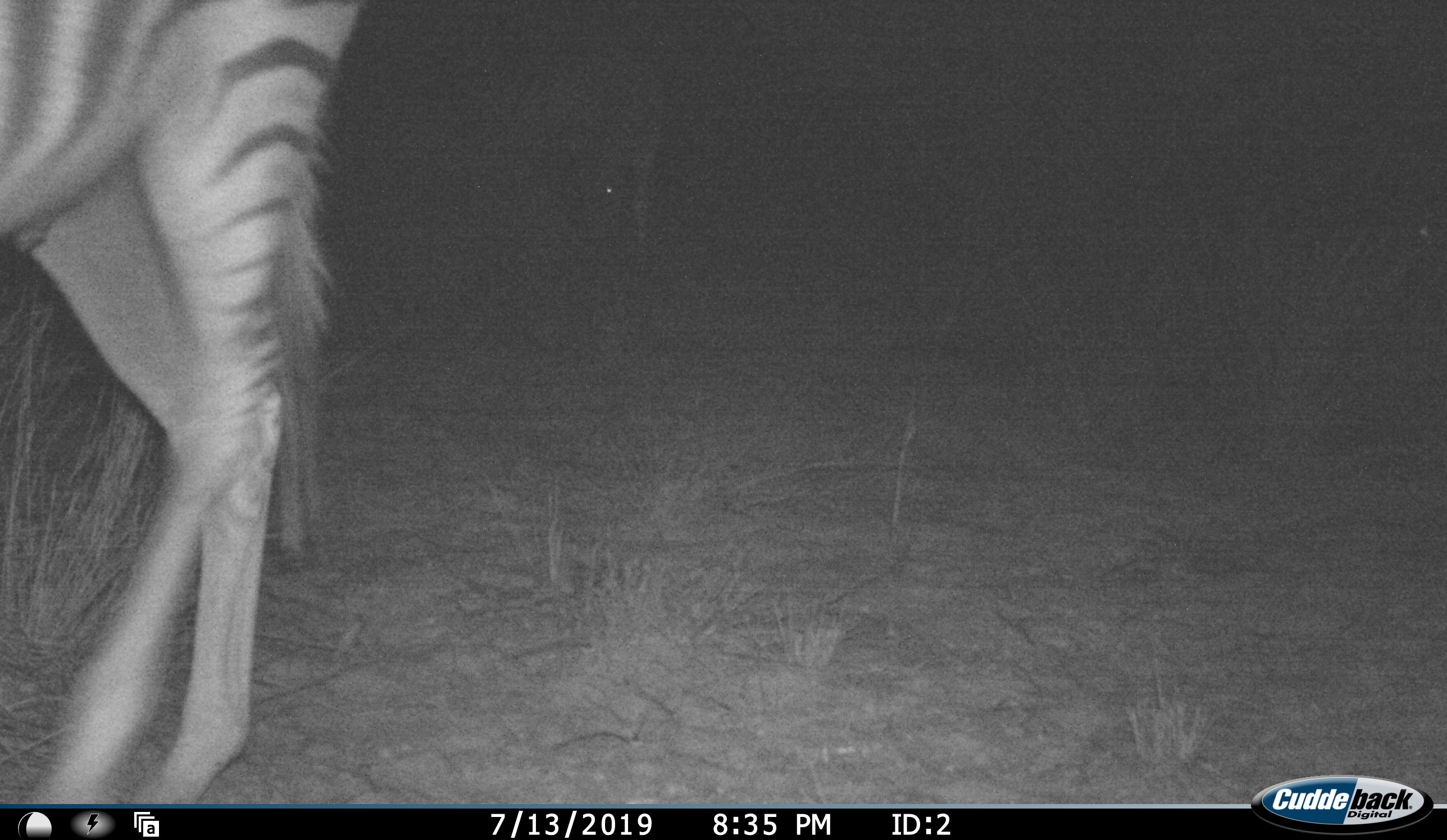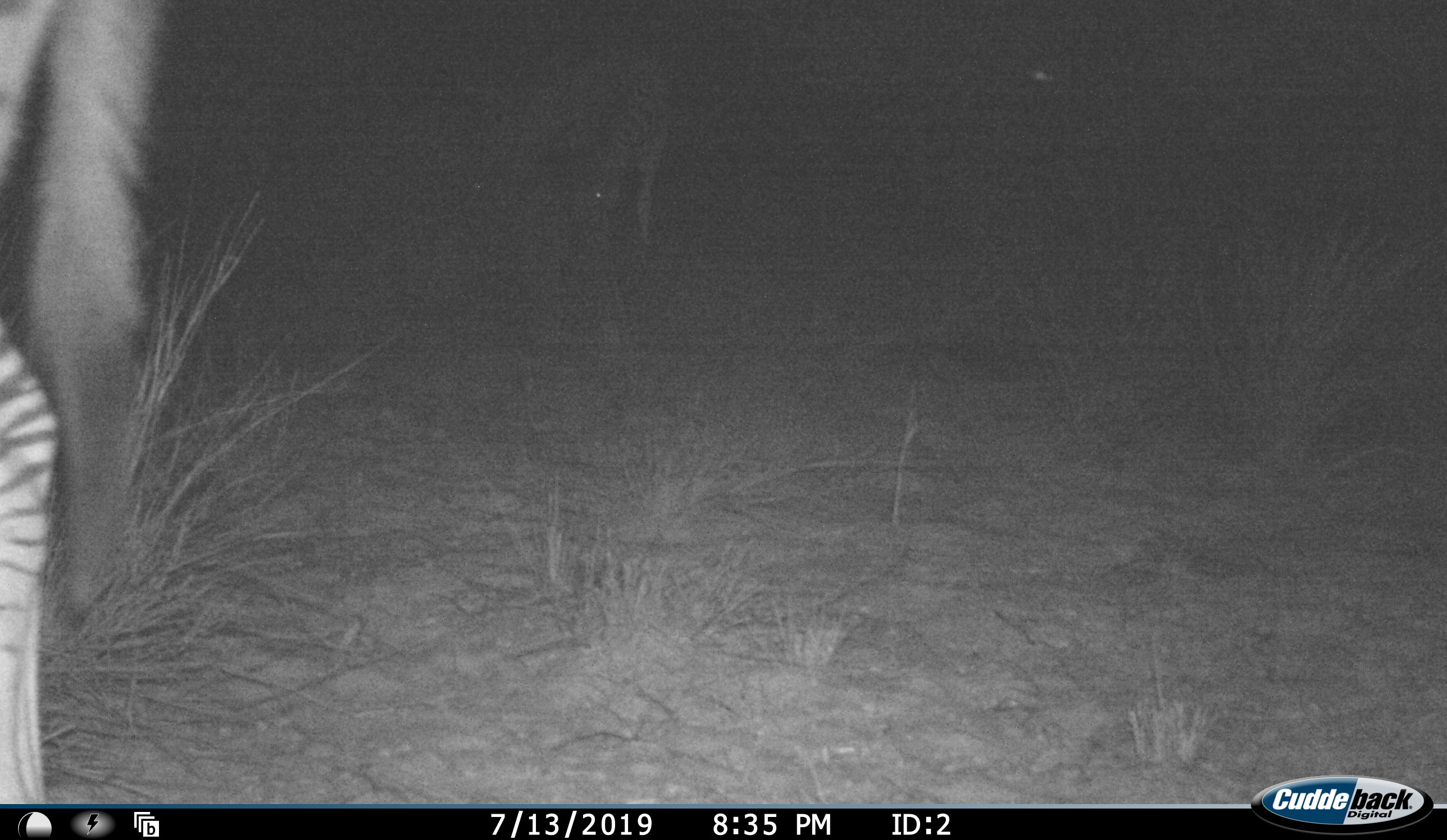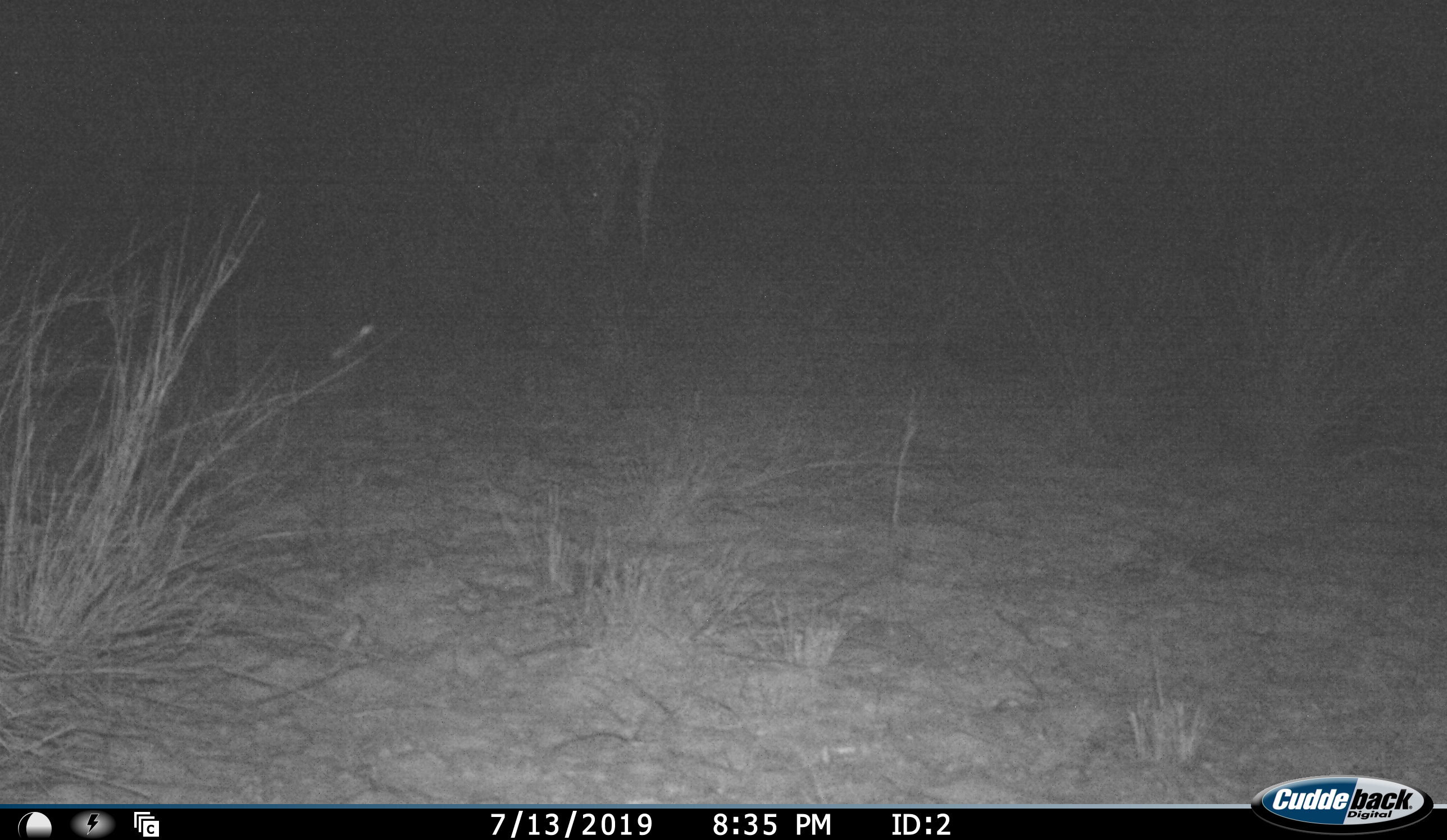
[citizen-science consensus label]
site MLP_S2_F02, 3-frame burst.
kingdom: Animalia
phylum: Chordata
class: Mammalia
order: Perissodactyla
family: Equidae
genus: Equus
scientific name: Equus quagga burchellii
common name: burchell's zebra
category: zebraburchells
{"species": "zebraburchells (burchell's zebra) (Equus quagga burchellii)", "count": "2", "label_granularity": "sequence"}